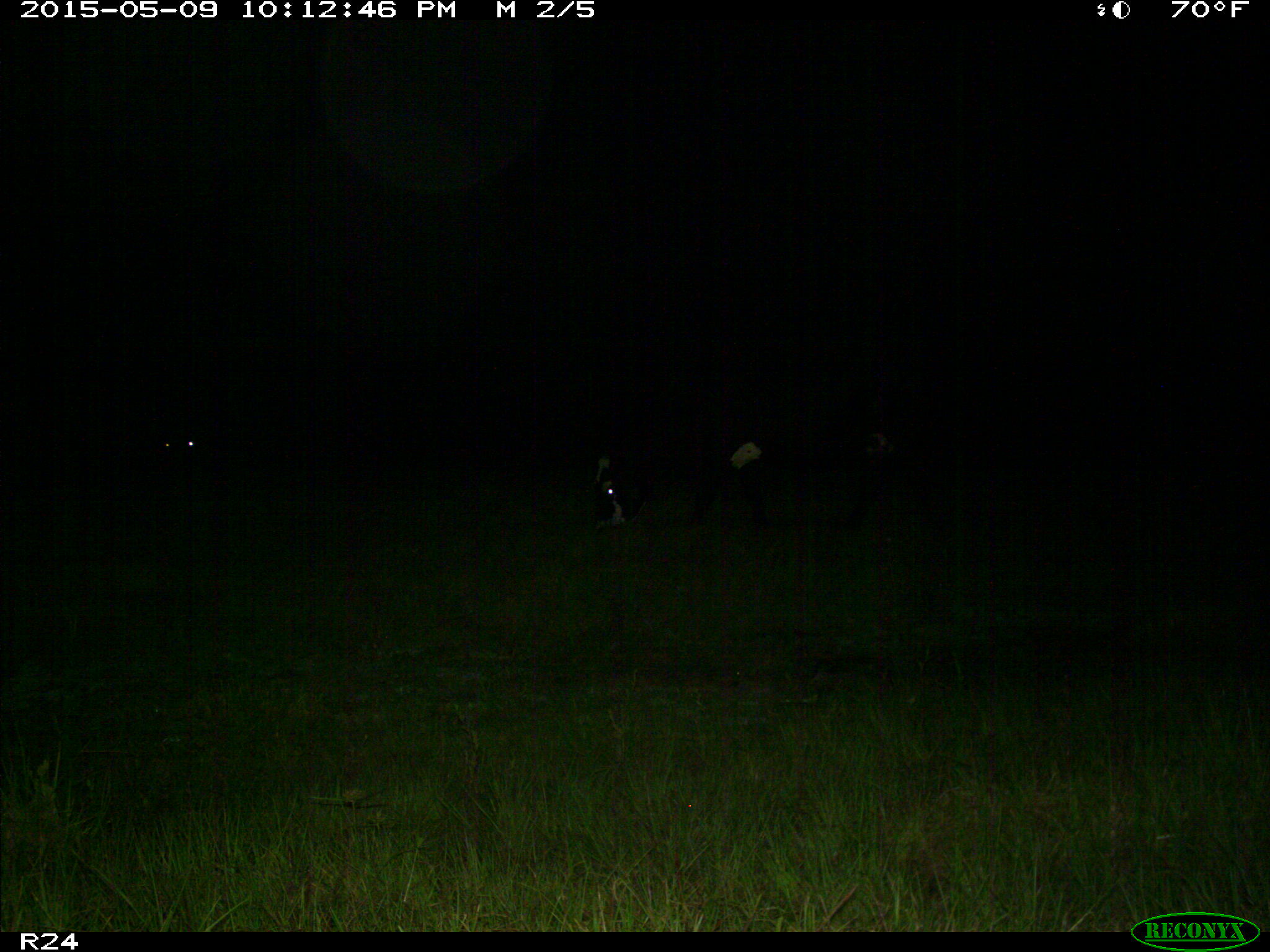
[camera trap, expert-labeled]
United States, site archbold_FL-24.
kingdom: Animalia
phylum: Chordata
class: Mammalia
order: Artiodactyla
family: Bovidae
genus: Bos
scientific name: Bos taurus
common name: domestic cow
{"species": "Bos taurus (domestic cow)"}